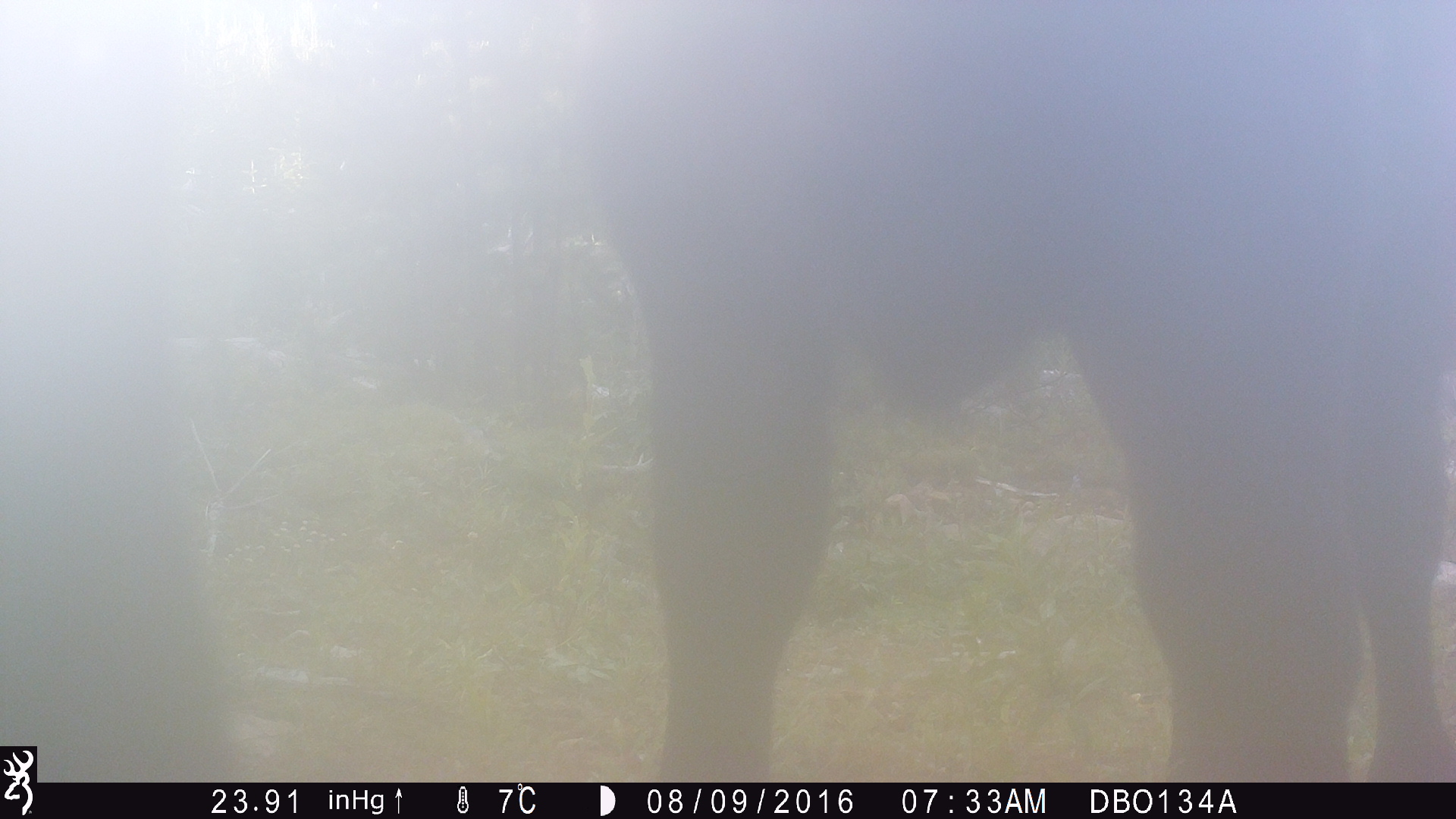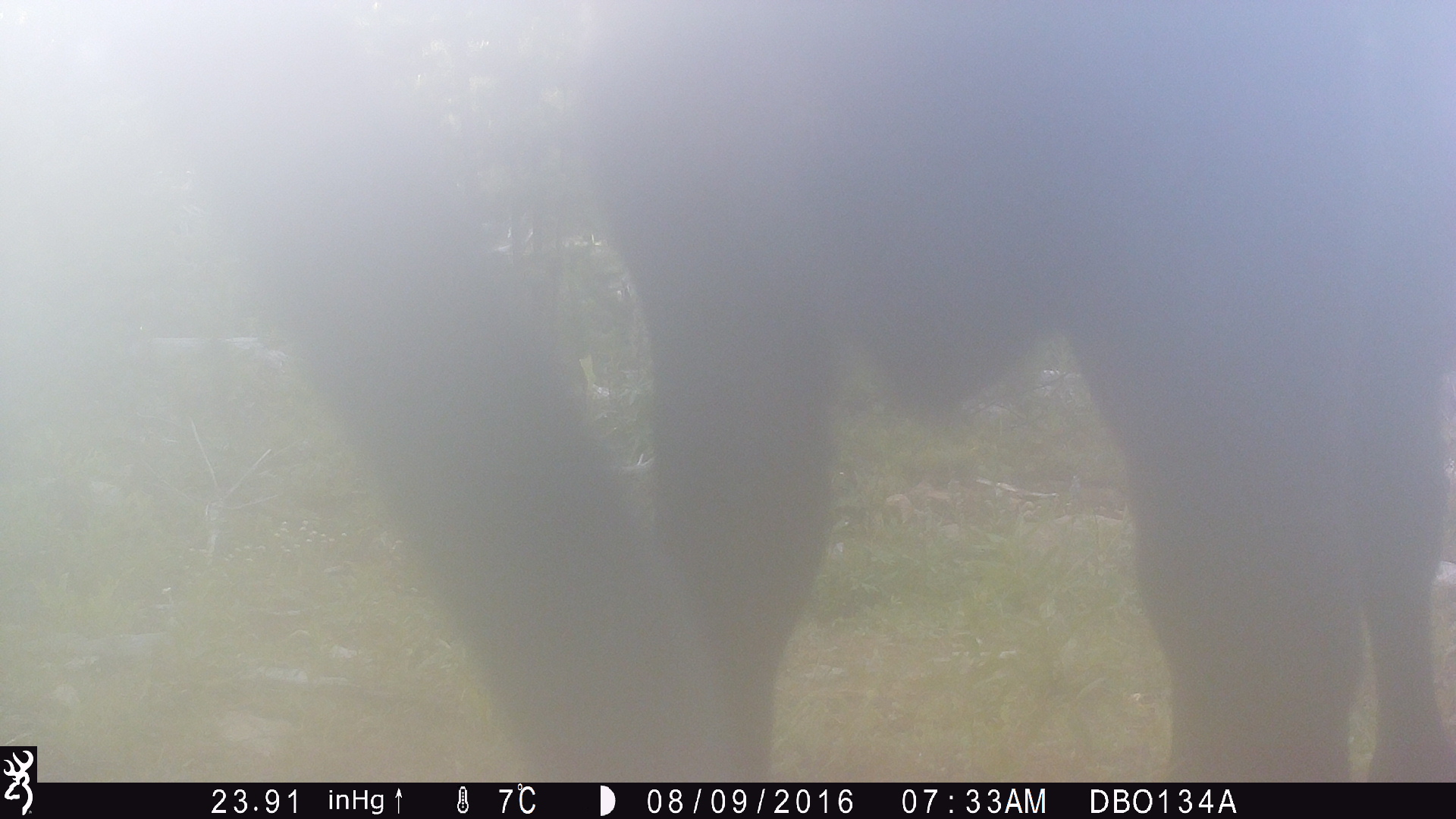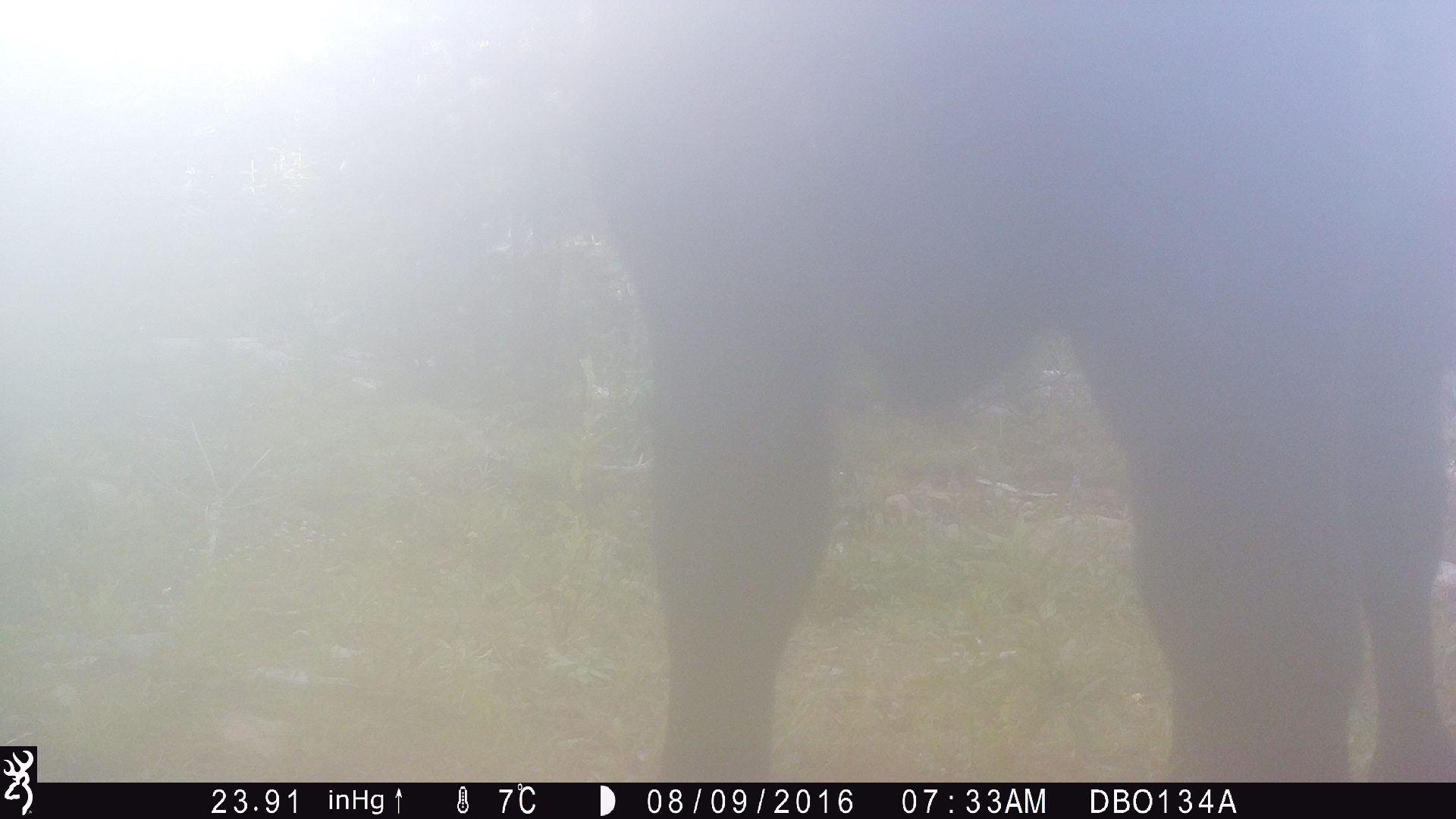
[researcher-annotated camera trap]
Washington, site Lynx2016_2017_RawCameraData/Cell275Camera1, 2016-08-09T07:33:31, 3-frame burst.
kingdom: Animalia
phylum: Chordata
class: Mammalia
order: Artiodactyla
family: Bovidae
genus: Bos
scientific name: Bos taurus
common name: domestic cattle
Domestic cattle (Bos taurus). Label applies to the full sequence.